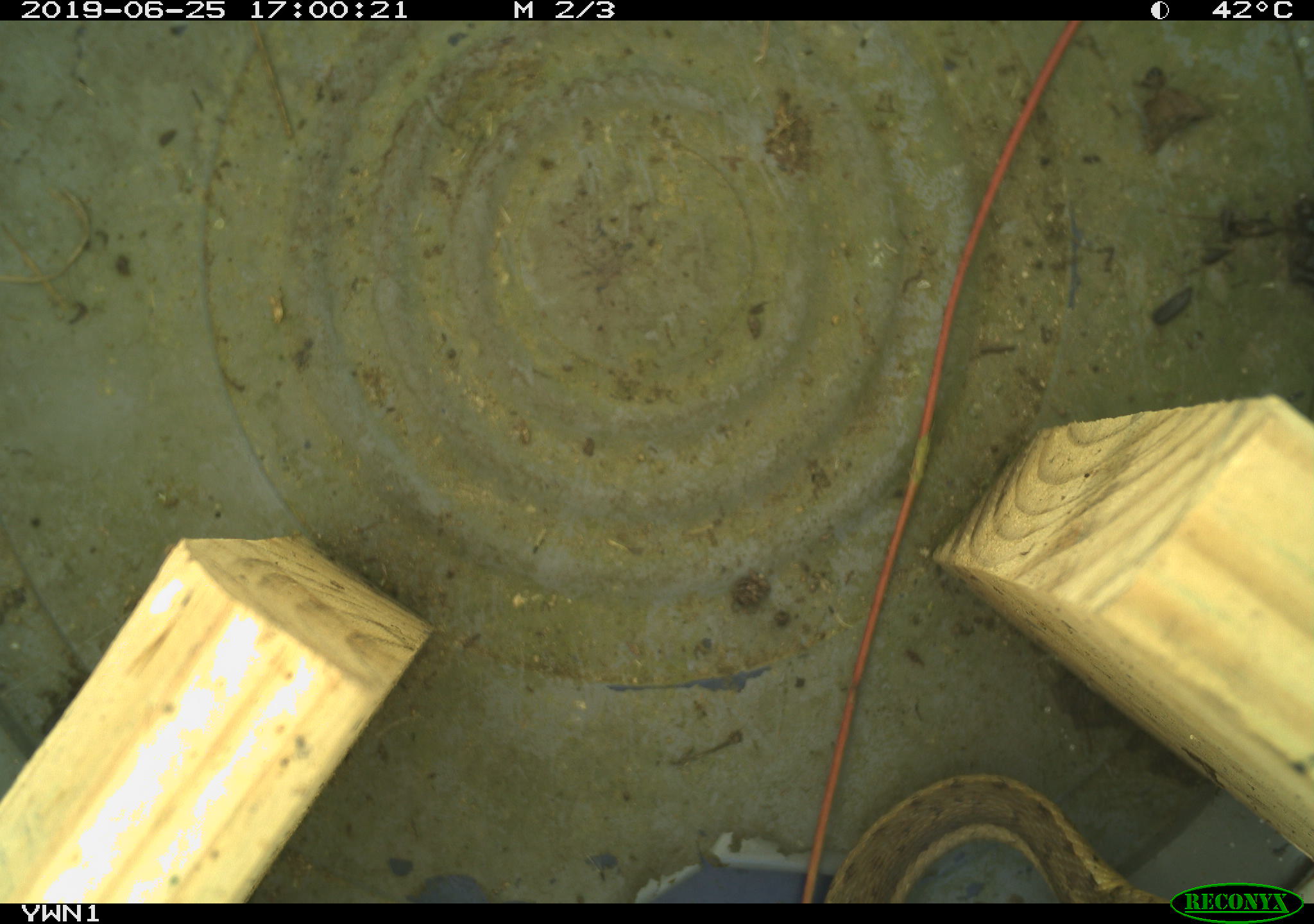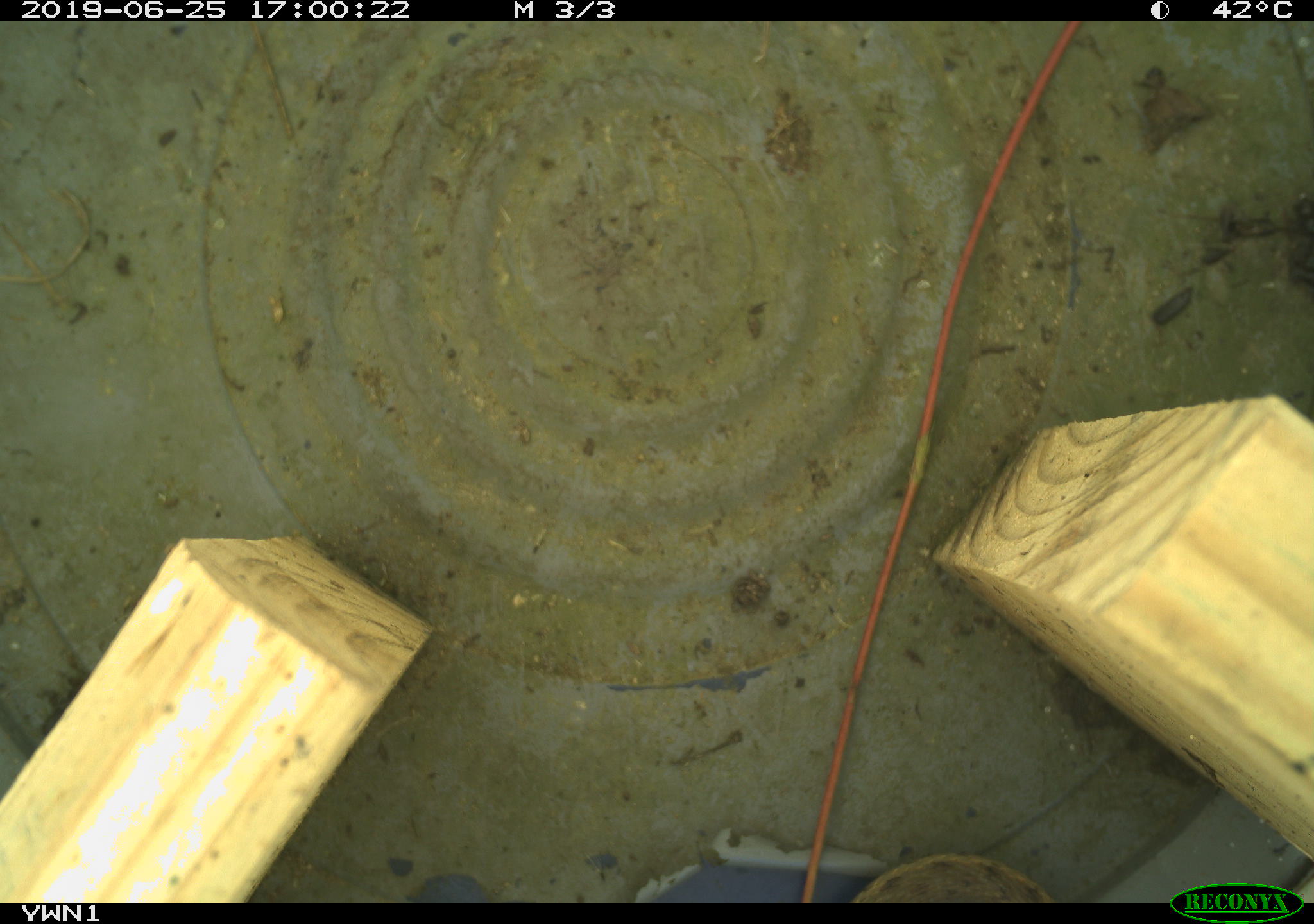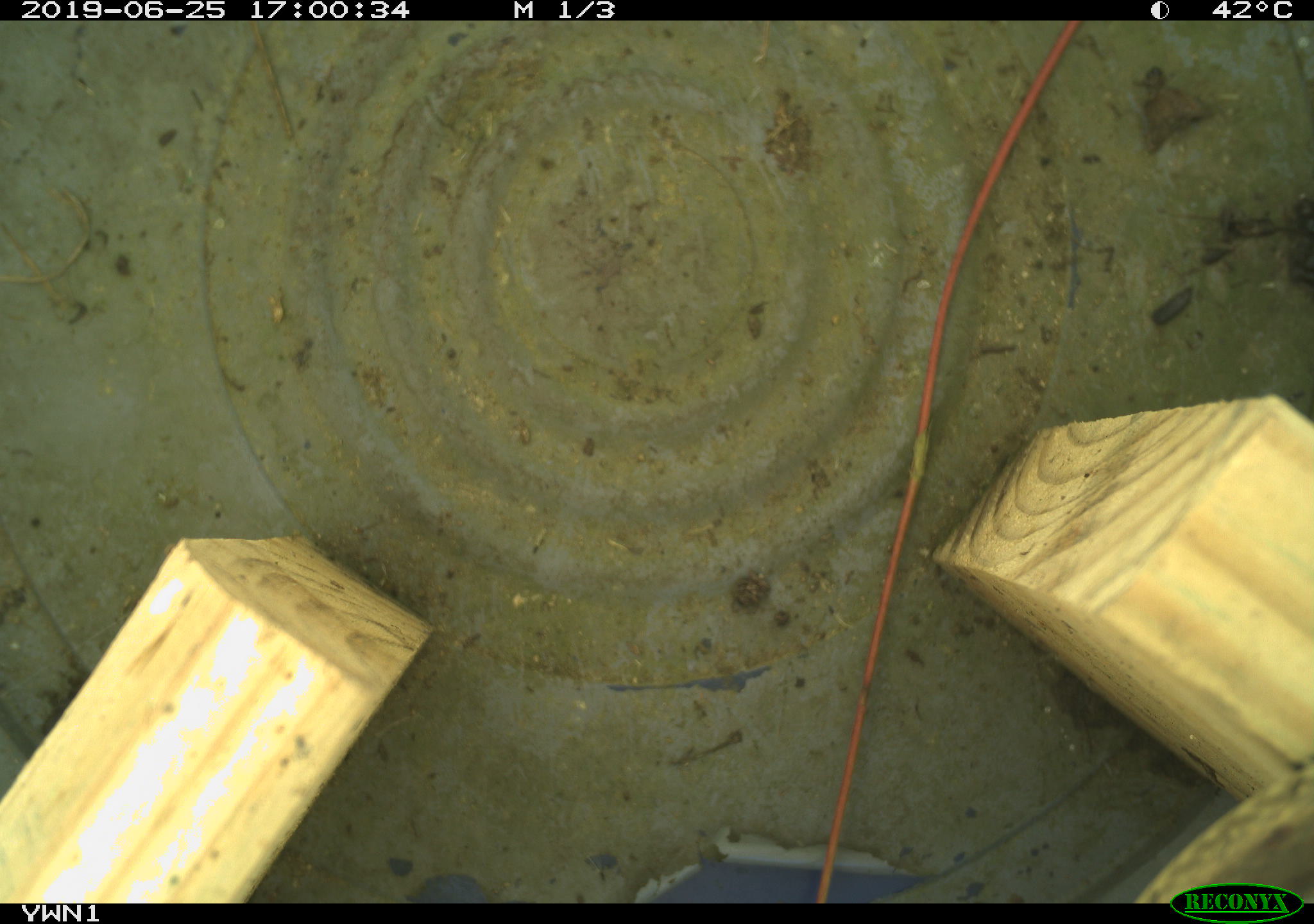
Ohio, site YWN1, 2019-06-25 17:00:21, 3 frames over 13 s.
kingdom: Animalia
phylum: Chordata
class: Reptilia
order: Squamata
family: Colubridae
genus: Thamnophis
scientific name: Thamnophis sirtalis sirtalis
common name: eastern gartersnake